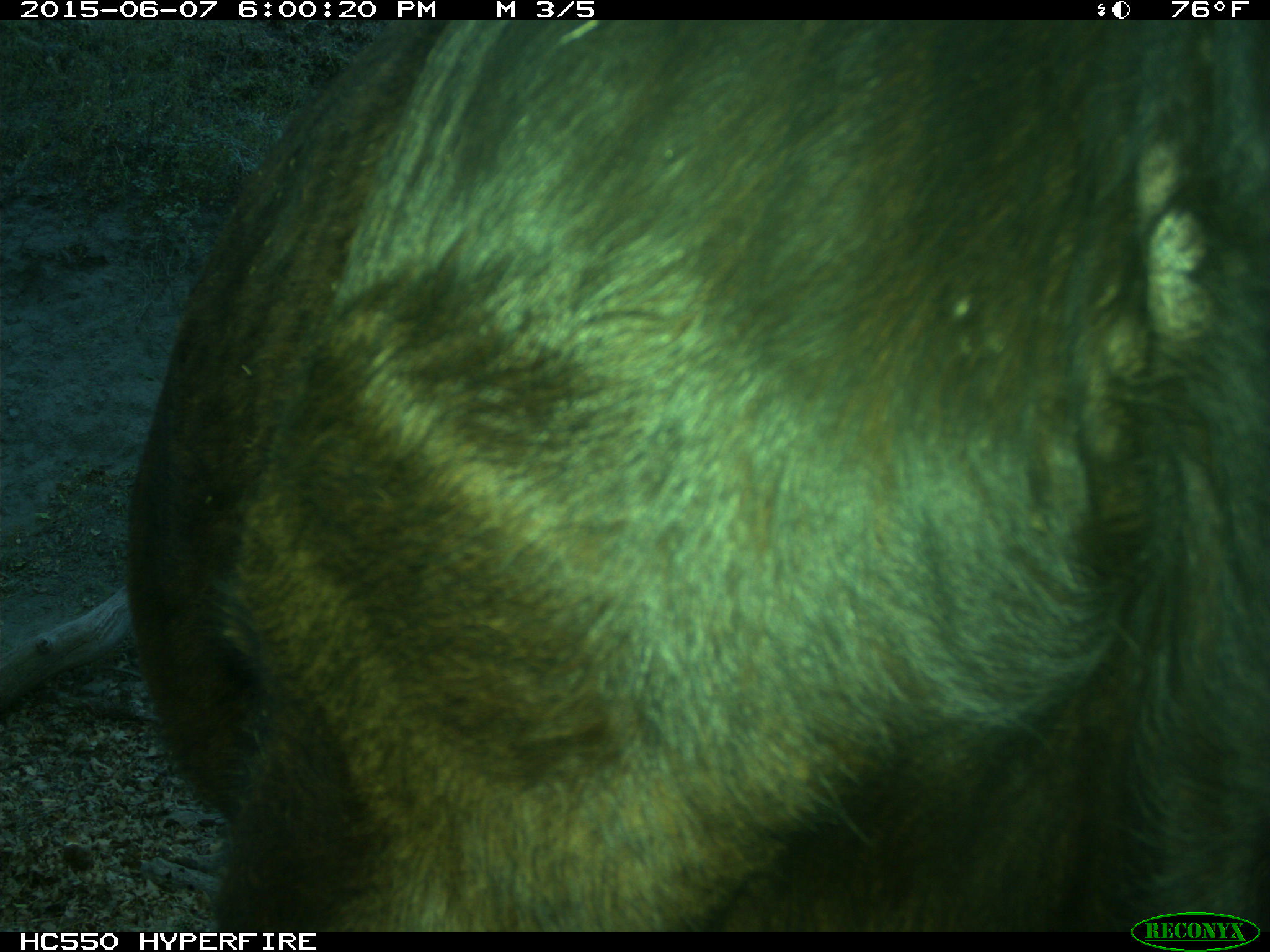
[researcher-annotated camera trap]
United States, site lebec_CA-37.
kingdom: Animalia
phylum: Chordata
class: Mammalia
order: Artiodactyla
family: Bovidae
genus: Bos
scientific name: Bos taurus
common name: domestic cow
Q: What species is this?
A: Bos taurus (domestic cow).